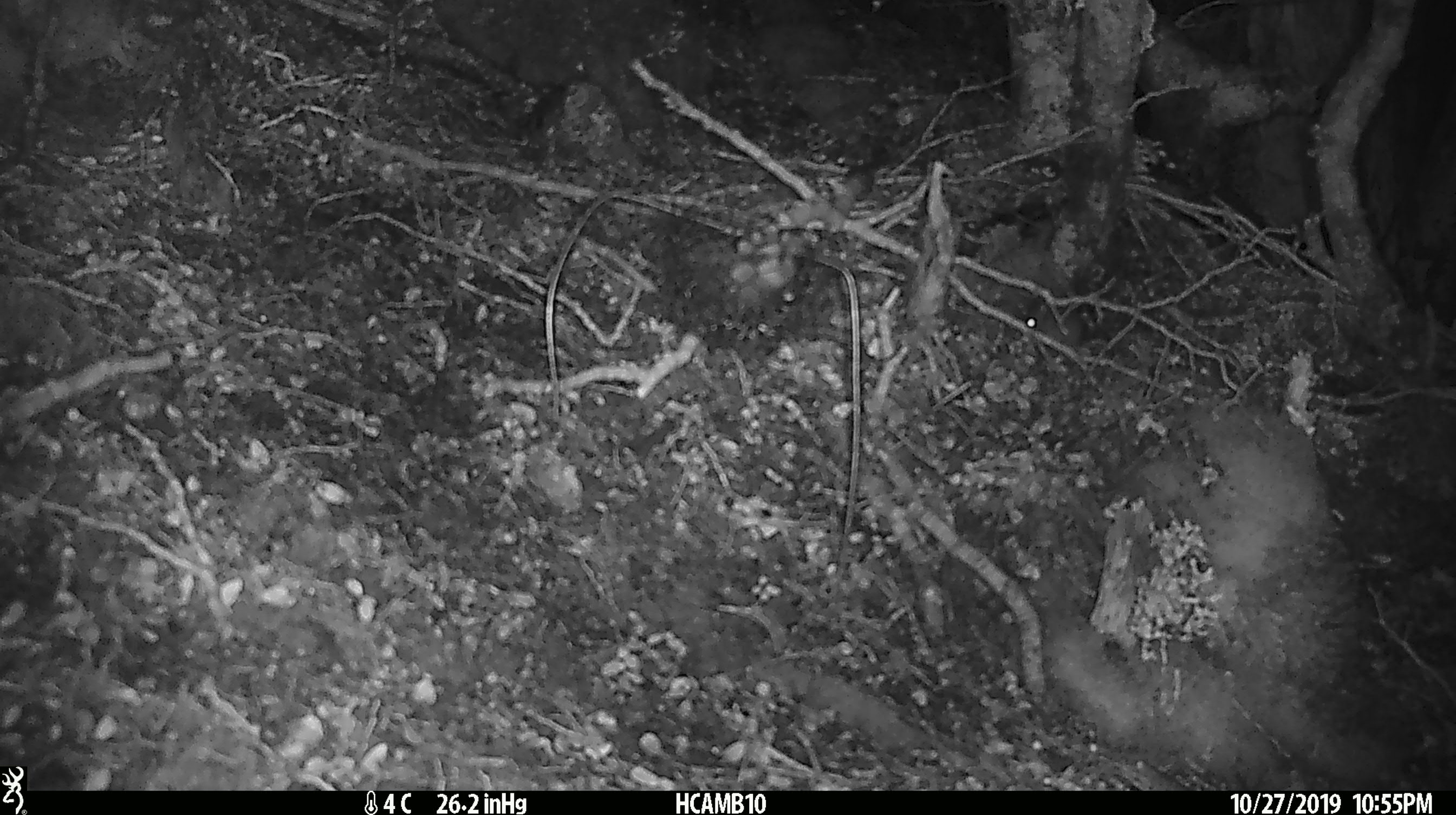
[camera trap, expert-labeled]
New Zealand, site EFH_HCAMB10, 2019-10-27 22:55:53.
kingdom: Animalia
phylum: Chordata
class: Mammalia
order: Rodentia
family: Muridae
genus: Mus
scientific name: Mus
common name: mouse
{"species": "mouse (Mus)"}